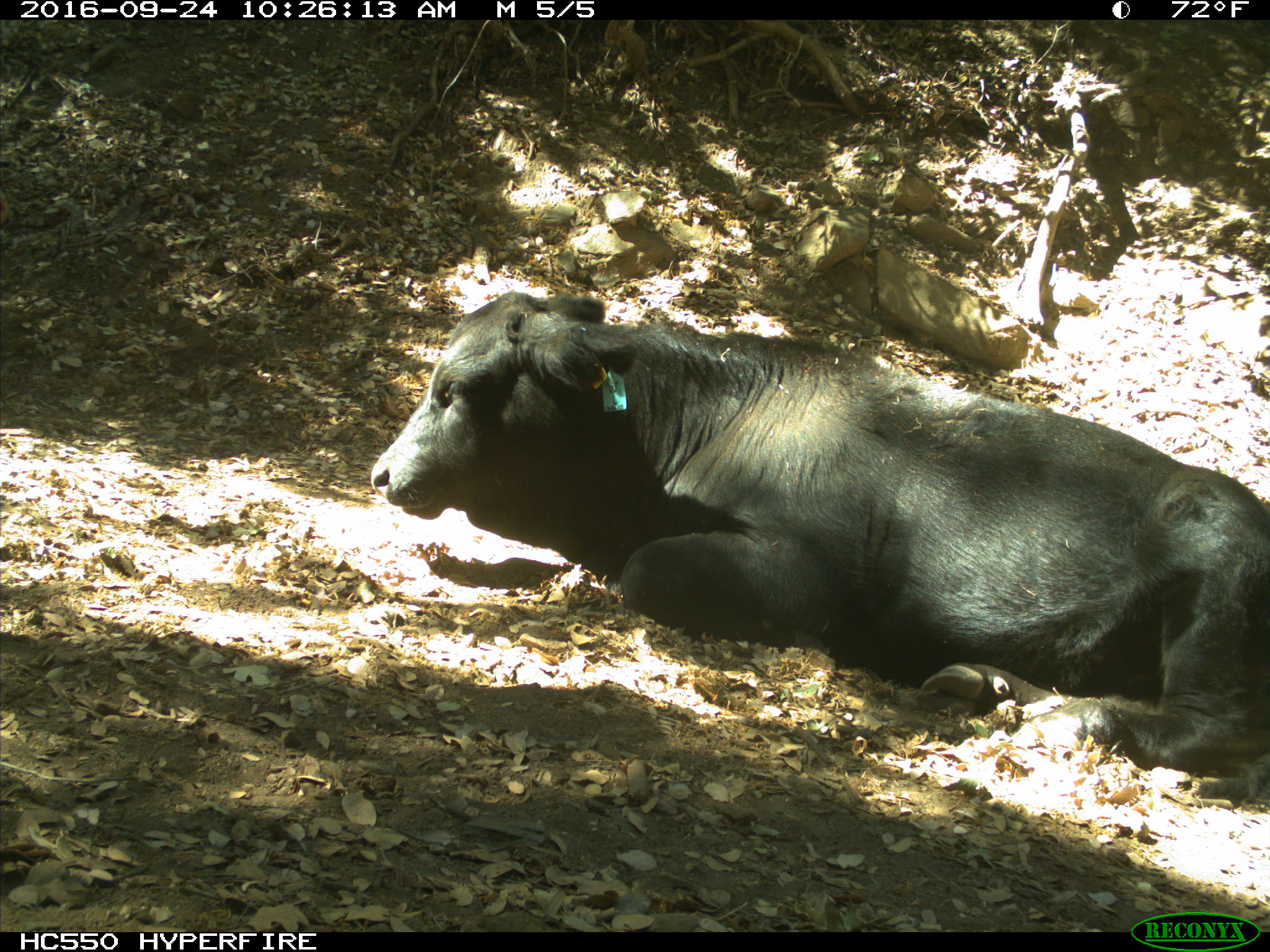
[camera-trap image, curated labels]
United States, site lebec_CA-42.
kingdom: Animalia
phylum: Chordata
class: Mammalia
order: Artiodactyla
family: Bovidae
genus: Bos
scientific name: Bos taurus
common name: domestic cow